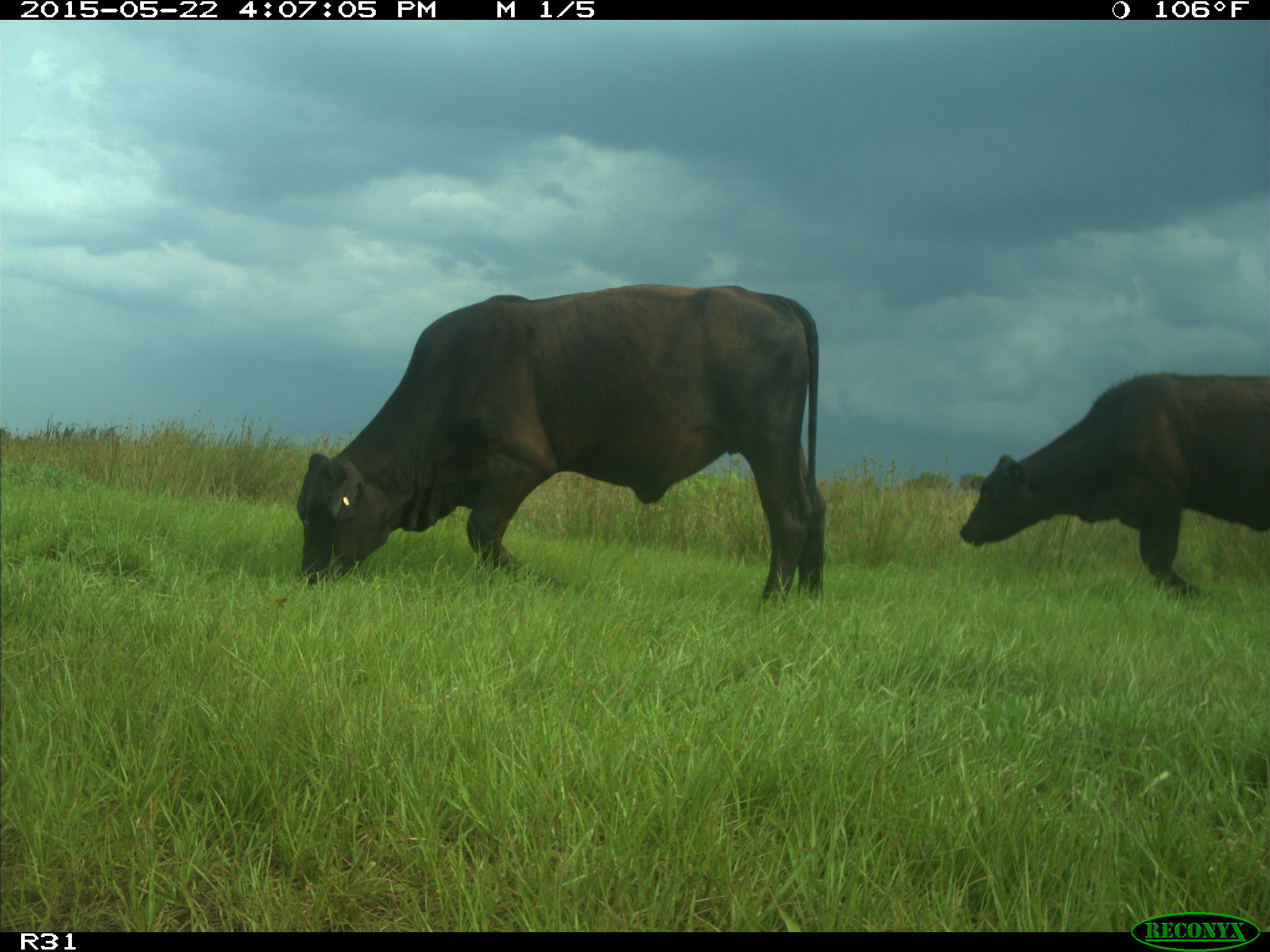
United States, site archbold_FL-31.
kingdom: Animalia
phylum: Chordata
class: Mammalia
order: Artiodactyla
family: Bovidae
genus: Bos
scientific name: Bos taurus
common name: domestic cow